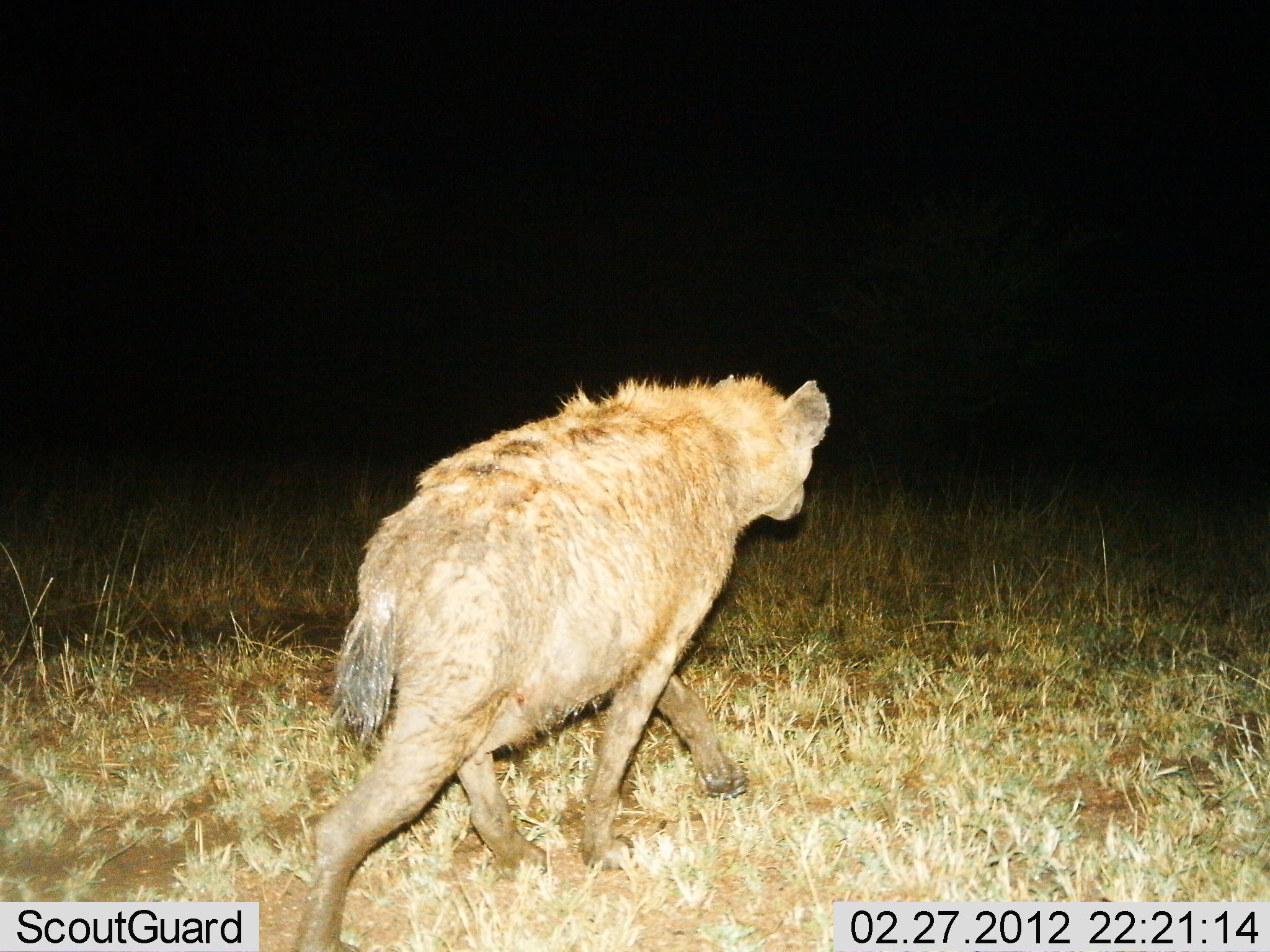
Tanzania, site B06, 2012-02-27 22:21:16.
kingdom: Animalia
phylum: Chordata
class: Mammalia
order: Carnivora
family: Hyaenidae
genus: Crocuta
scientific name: Crocuta crocuta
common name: spotted hyena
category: hyenaspotted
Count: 1.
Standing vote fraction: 6%.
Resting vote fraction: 0%.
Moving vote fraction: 94%.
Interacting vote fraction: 0%.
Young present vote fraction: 0%.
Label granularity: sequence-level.